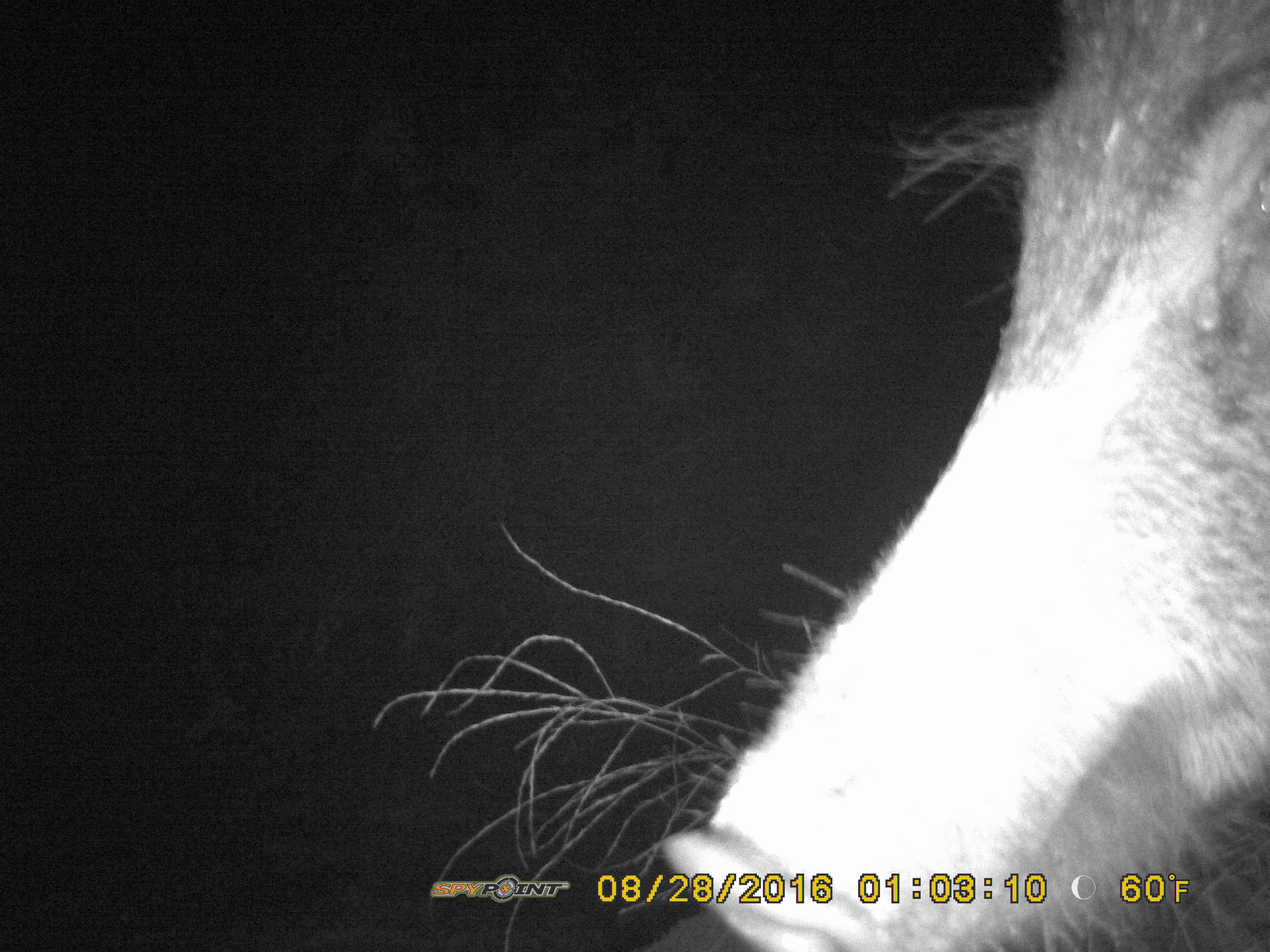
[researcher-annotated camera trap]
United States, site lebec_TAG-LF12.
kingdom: Animalia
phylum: Chordata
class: Mammalia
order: Artiodactyla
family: Suidae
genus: Sus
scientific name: Sus scrofa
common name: wild boar